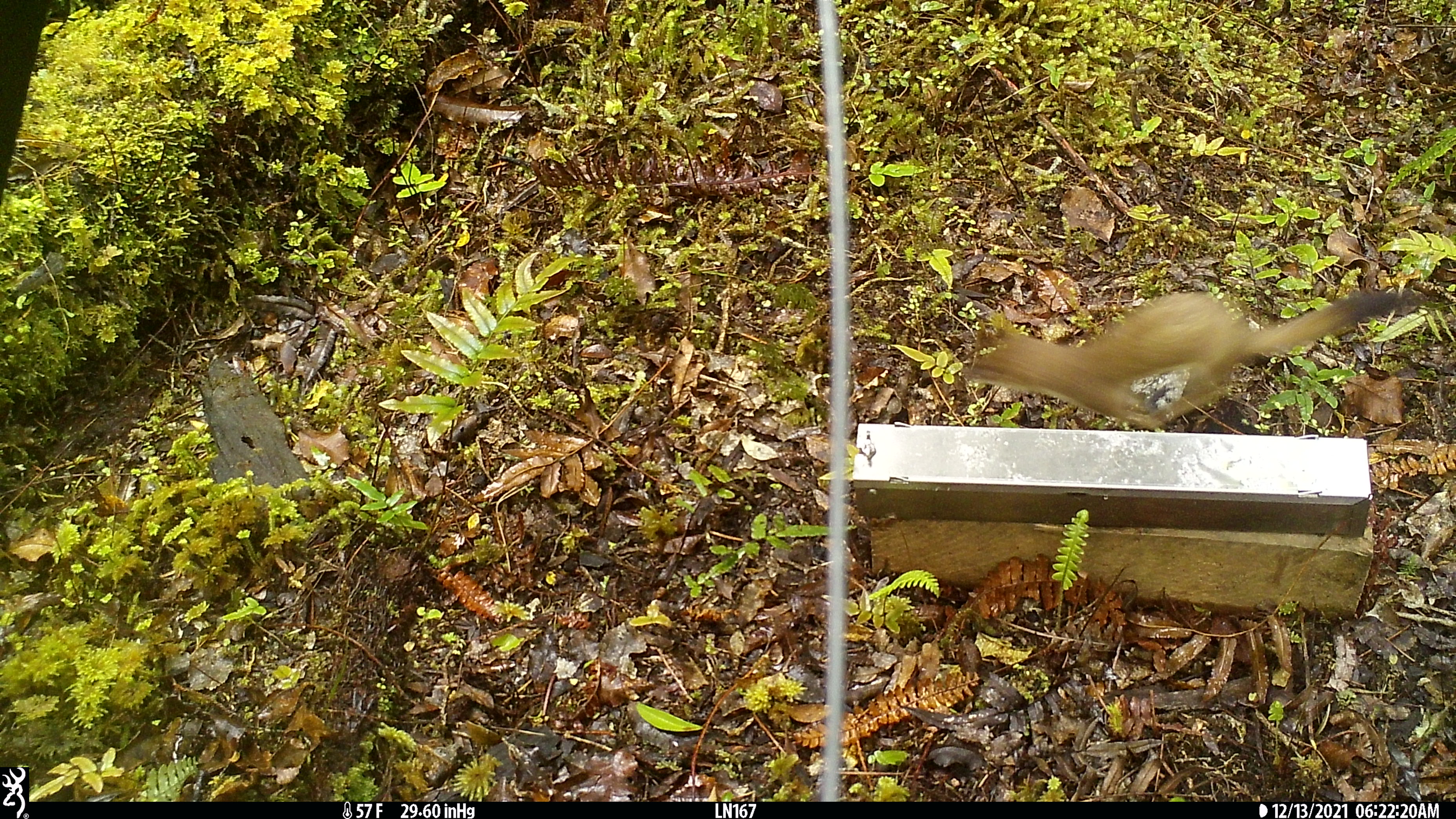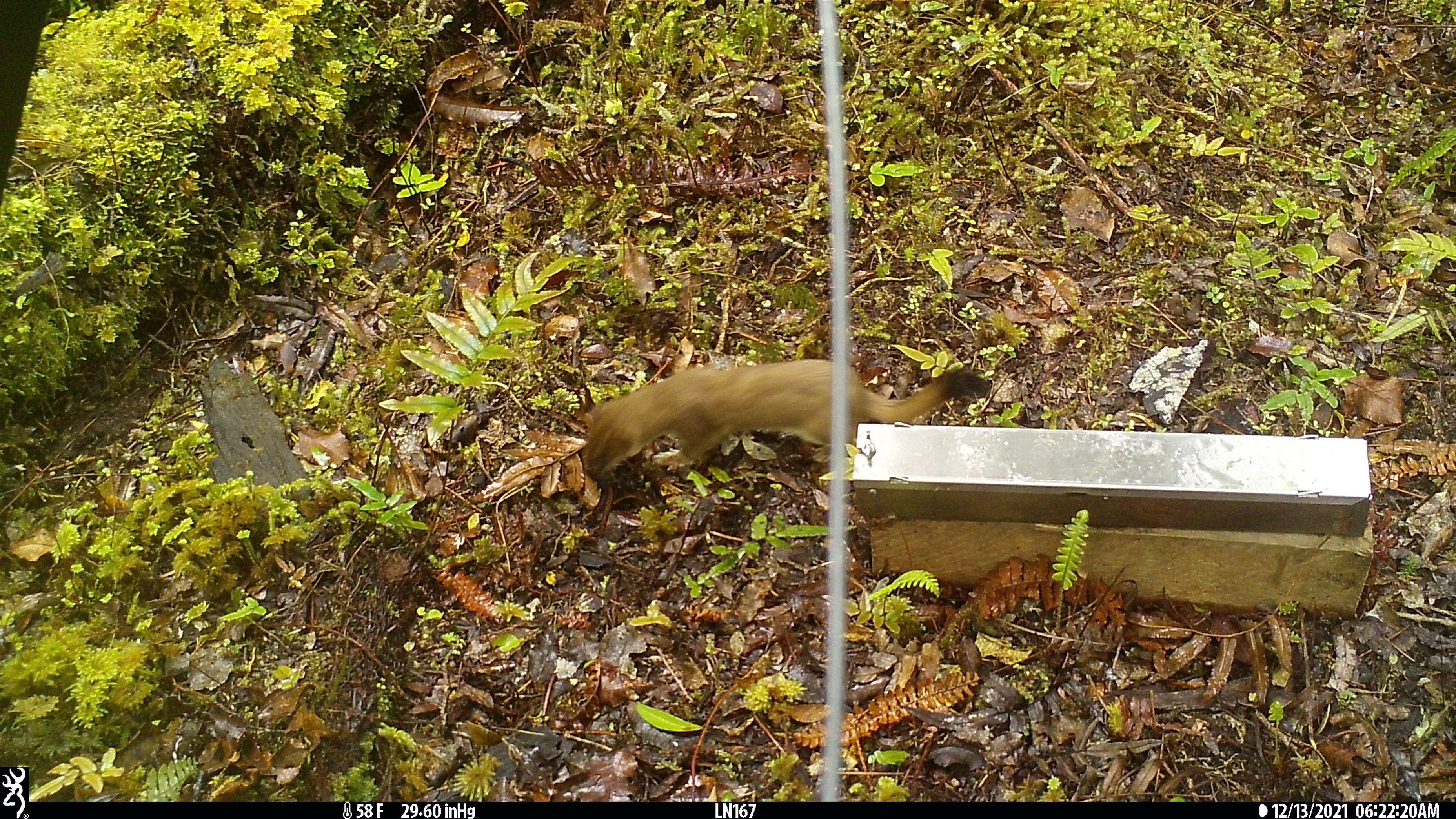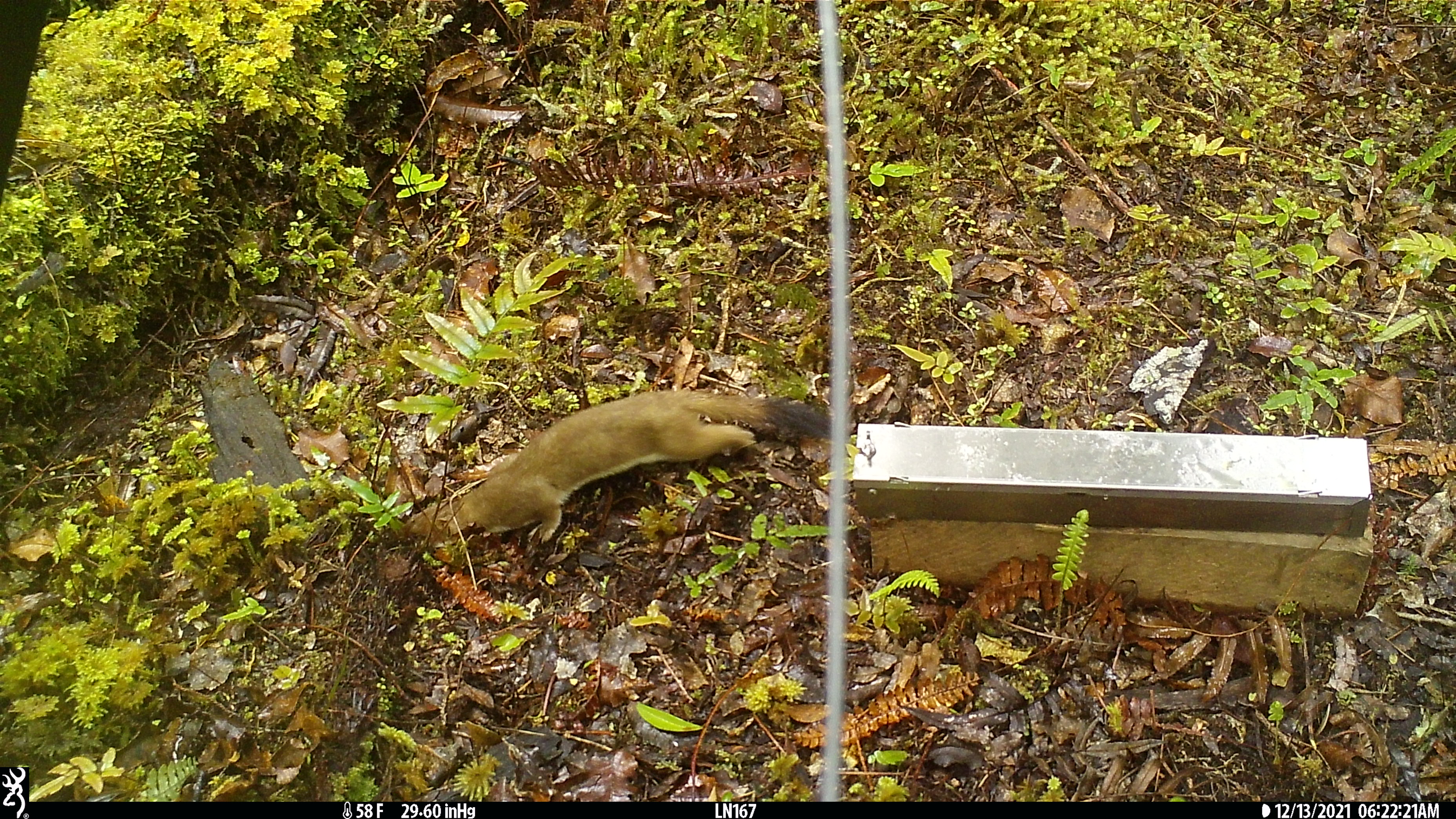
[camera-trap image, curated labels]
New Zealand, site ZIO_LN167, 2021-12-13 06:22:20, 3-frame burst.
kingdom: Animalia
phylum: Chordata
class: Mammalia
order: Carnivora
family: Mustelidae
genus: Mustela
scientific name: Mustela erminea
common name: stoat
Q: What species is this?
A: Stoat (Mustela erminea).